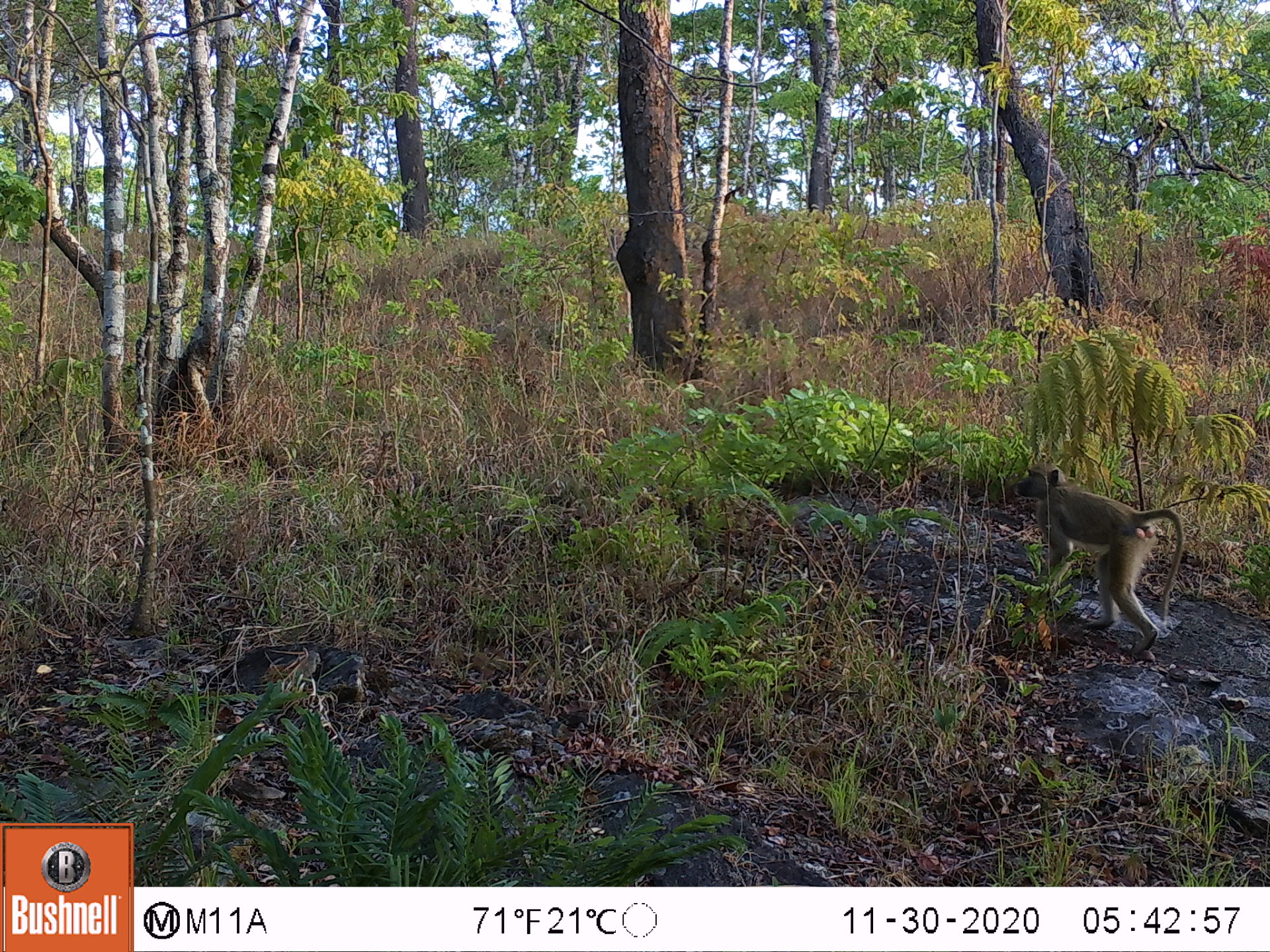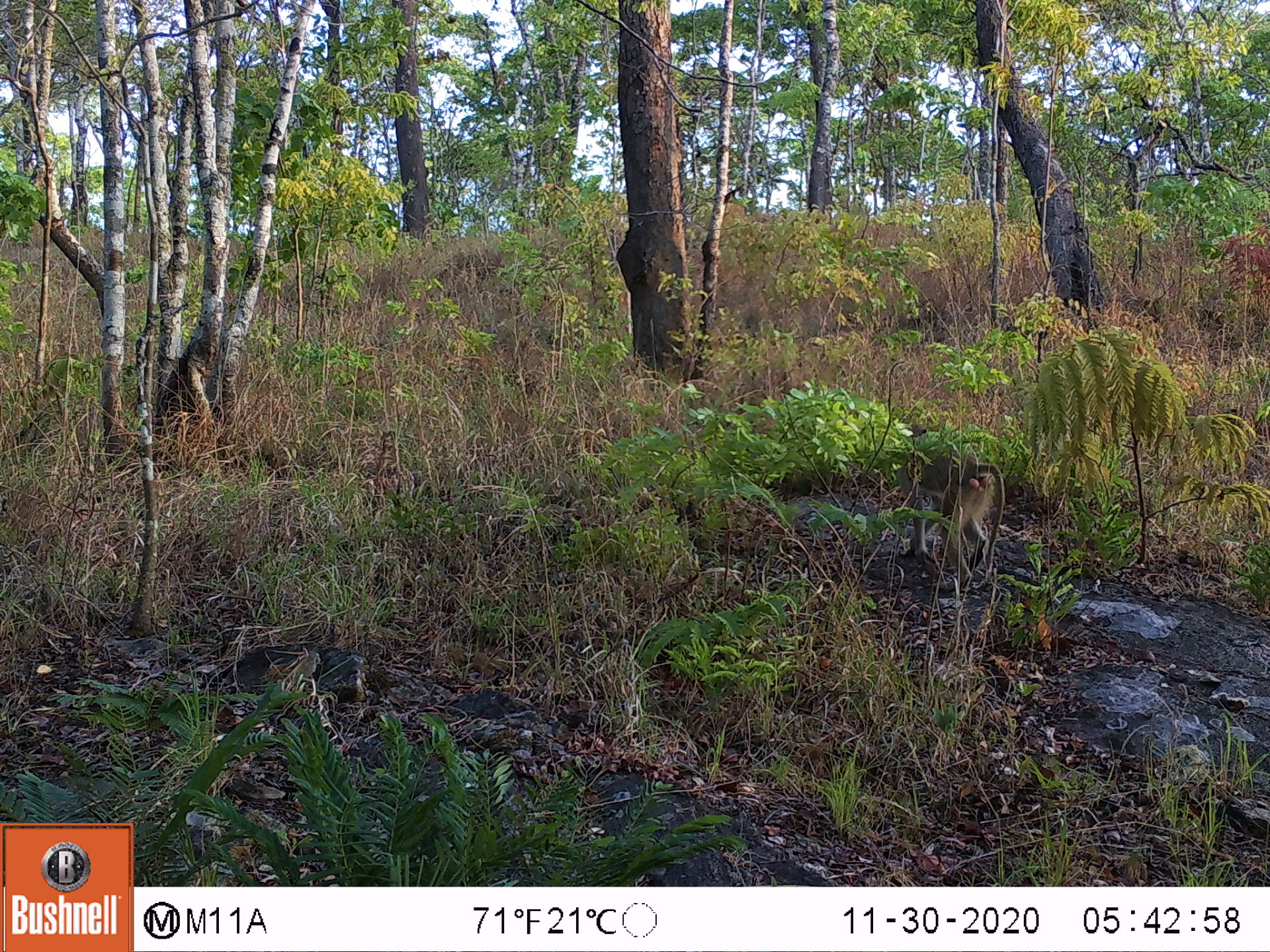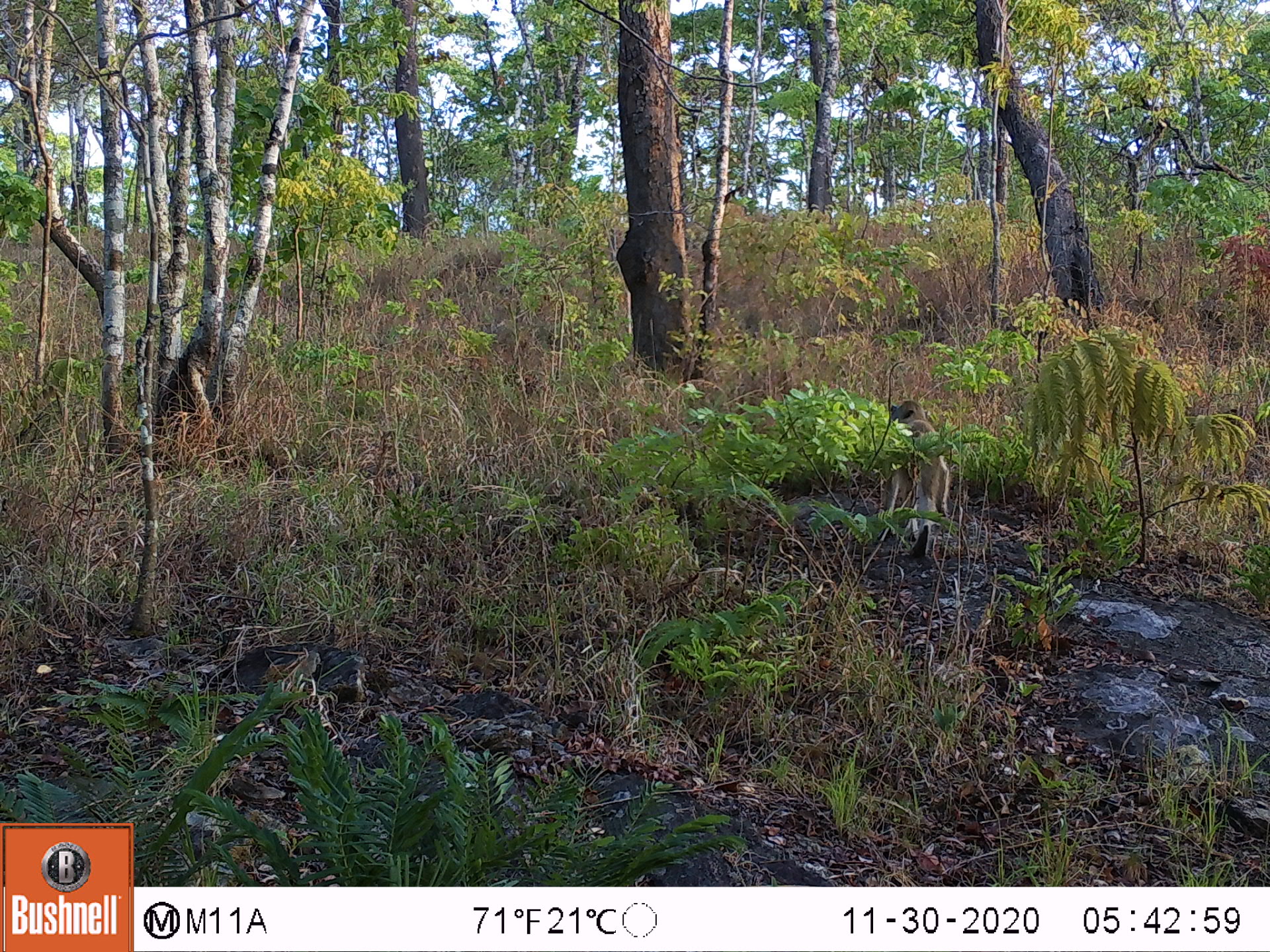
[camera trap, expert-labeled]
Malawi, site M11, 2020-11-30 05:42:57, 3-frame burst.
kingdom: Animalia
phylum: Chordata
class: Mammalia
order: Primates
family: Cercopithecidae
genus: Papio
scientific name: Papio cynocephalus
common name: yellow baboon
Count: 1.